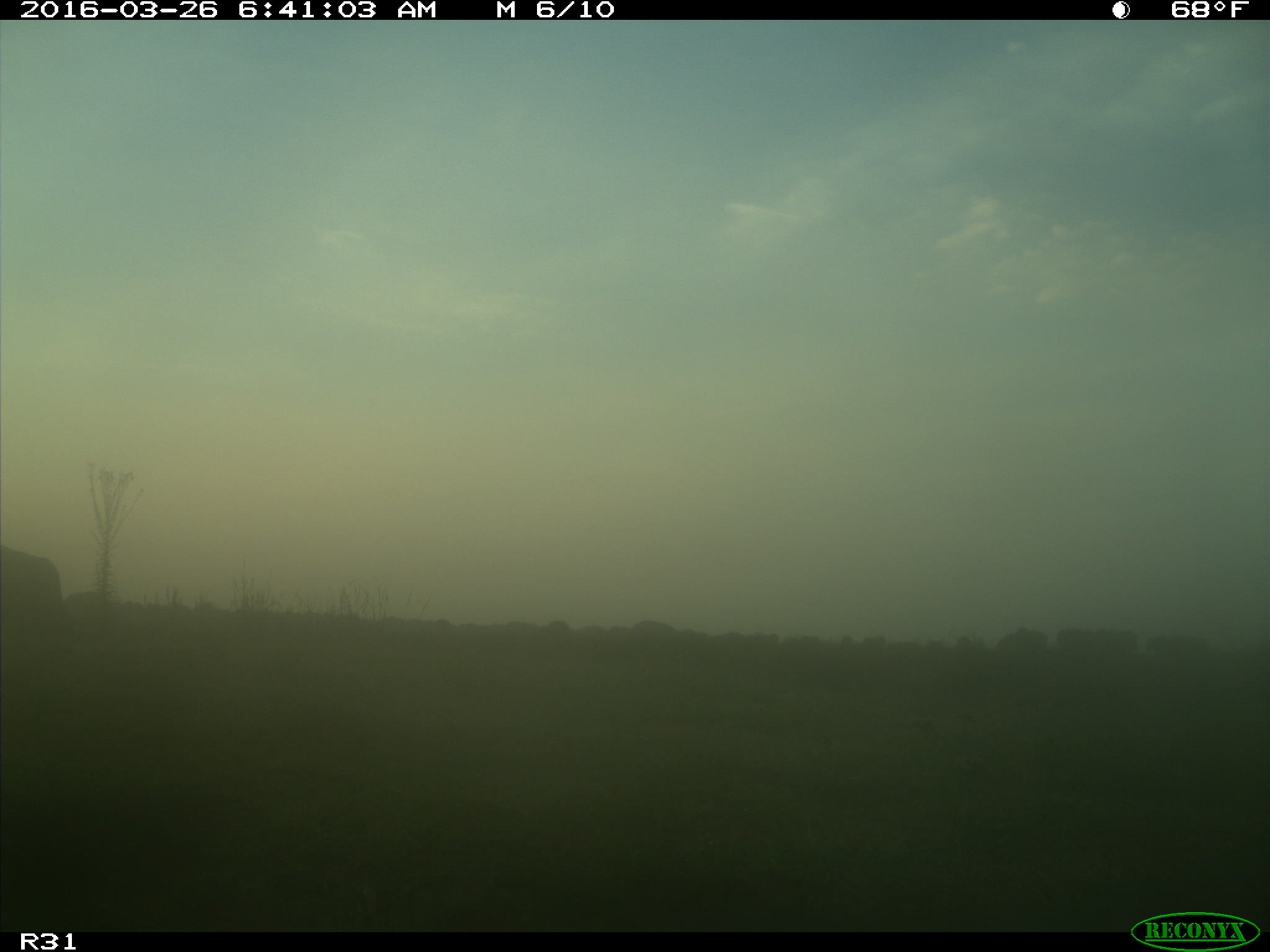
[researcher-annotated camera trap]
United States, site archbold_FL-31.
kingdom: Animalia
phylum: Chordata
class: Mammalia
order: Artiodactyla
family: Bovidae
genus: Bos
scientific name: Bos taurus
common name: domestic cow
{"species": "Bos taurus (domestic cow)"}